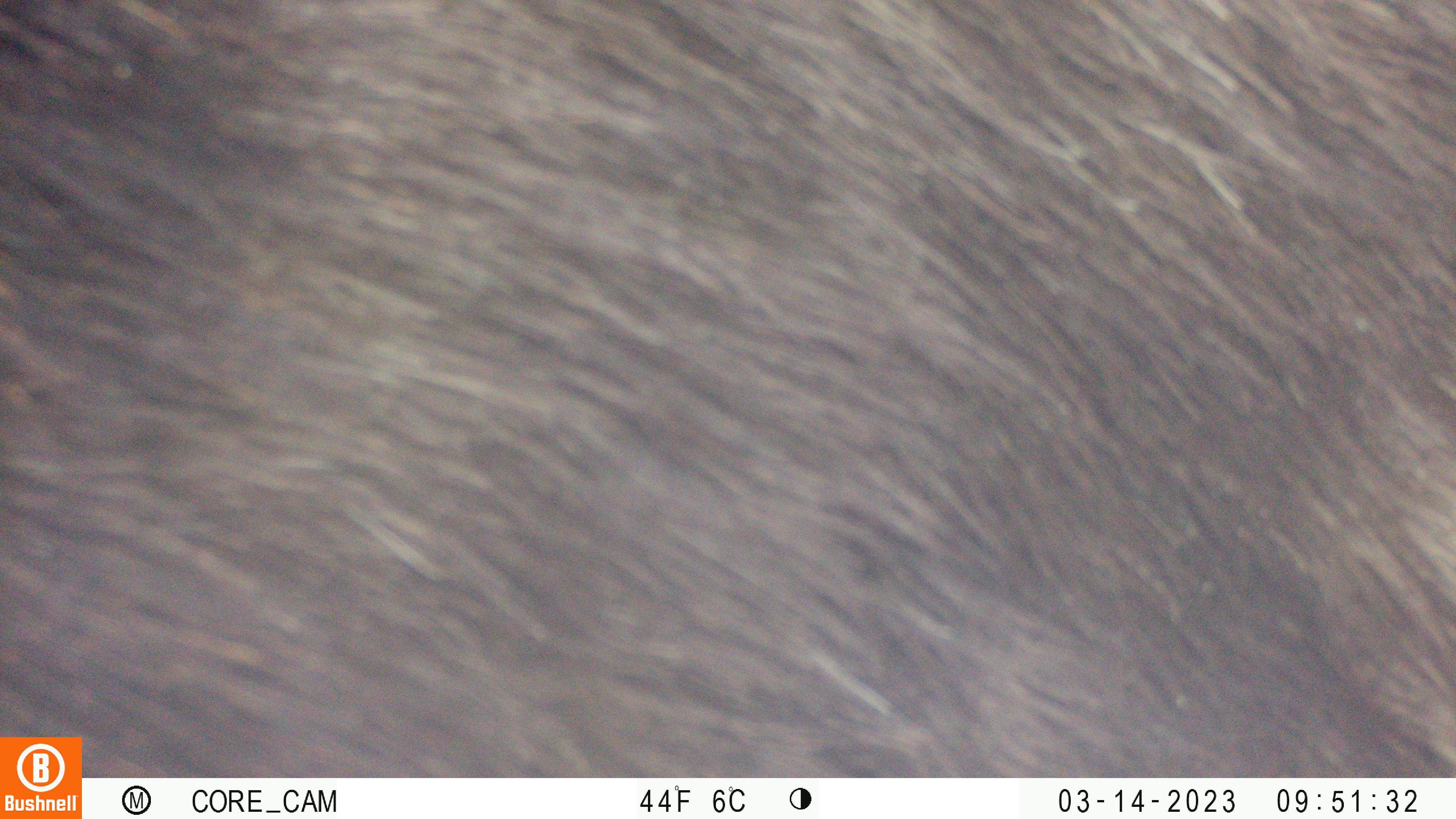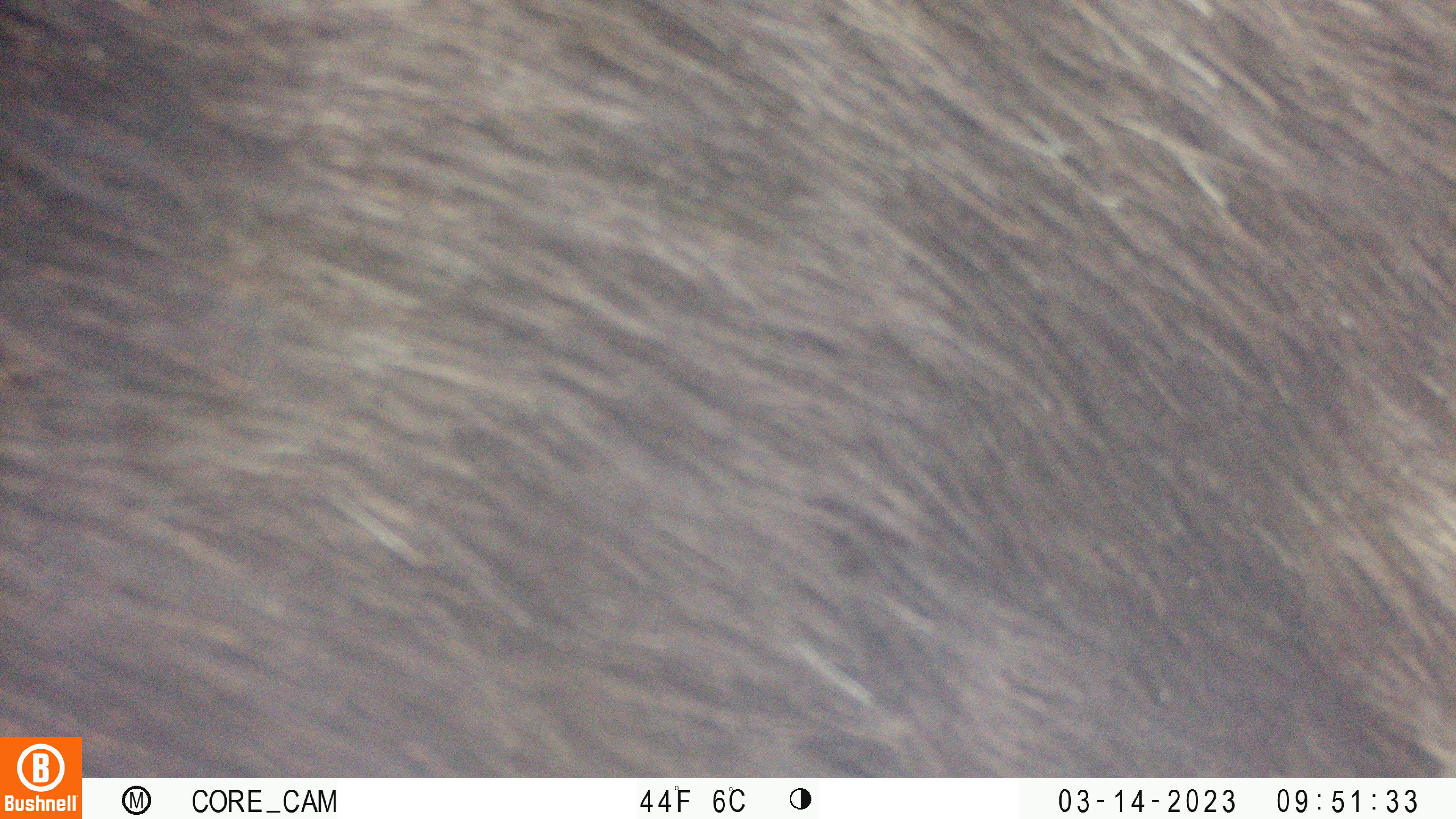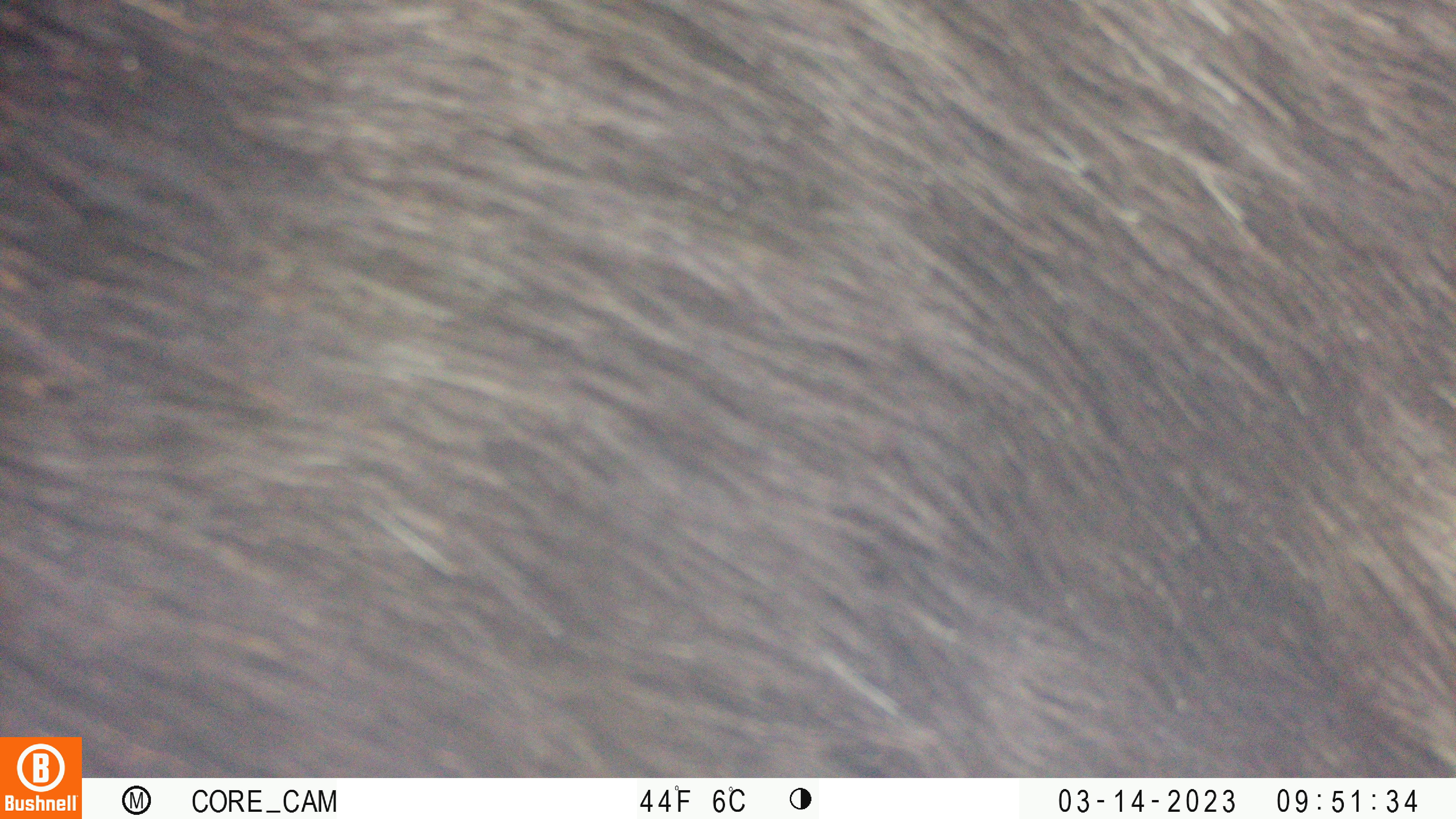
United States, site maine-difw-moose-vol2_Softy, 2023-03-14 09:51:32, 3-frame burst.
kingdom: Animalia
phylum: Chordata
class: Mammalia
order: Artiodactyla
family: Cervidae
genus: Alces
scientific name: Alces alces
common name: moose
Moose (Alces alces).